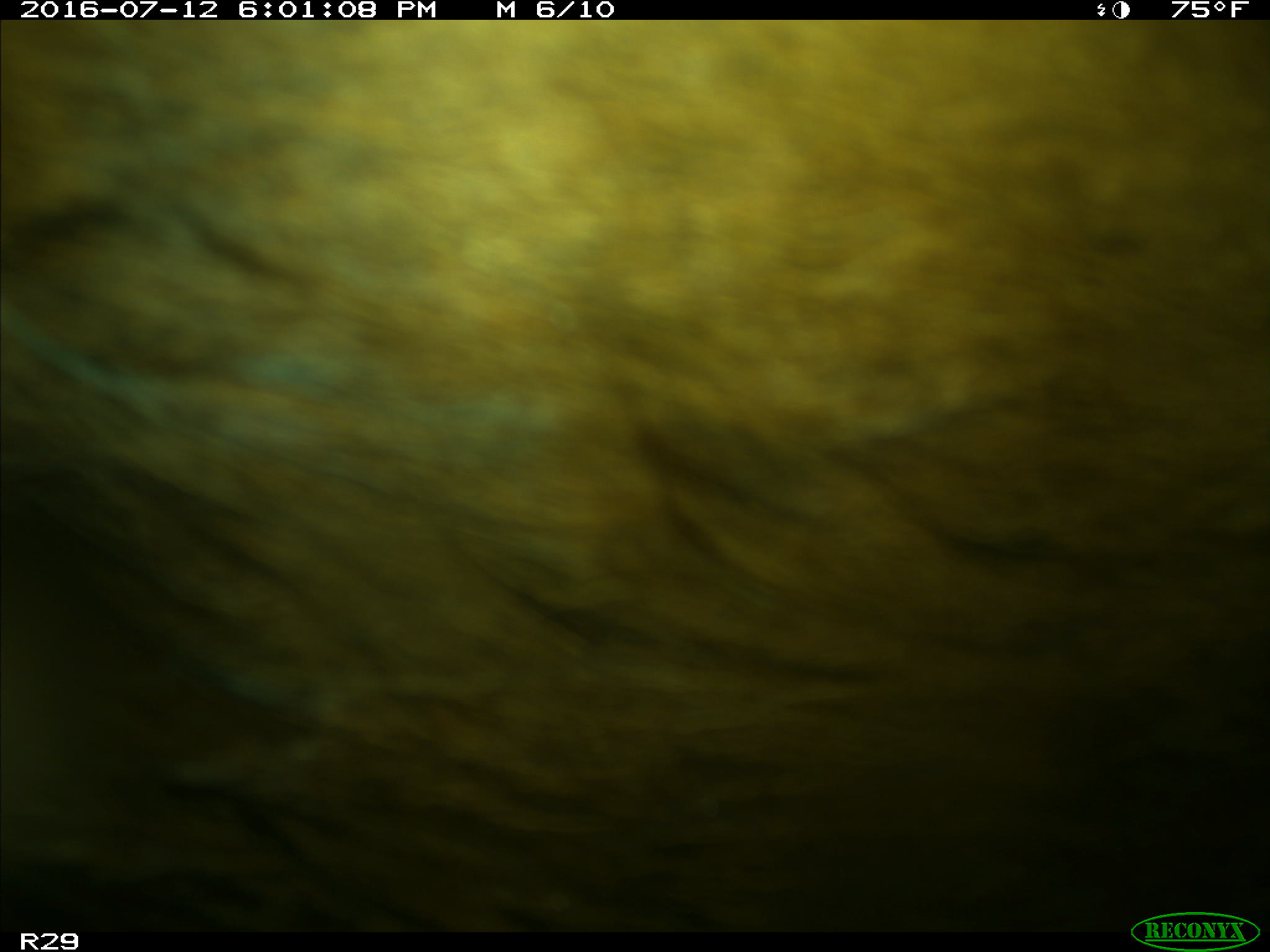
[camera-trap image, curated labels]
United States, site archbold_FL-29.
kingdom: Animalia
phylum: Chordata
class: Mammalia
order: Artiodactyla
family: Bovidae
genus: Bos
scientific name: Bos taurus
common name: domestic cow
Bos taurus (domestic cow).